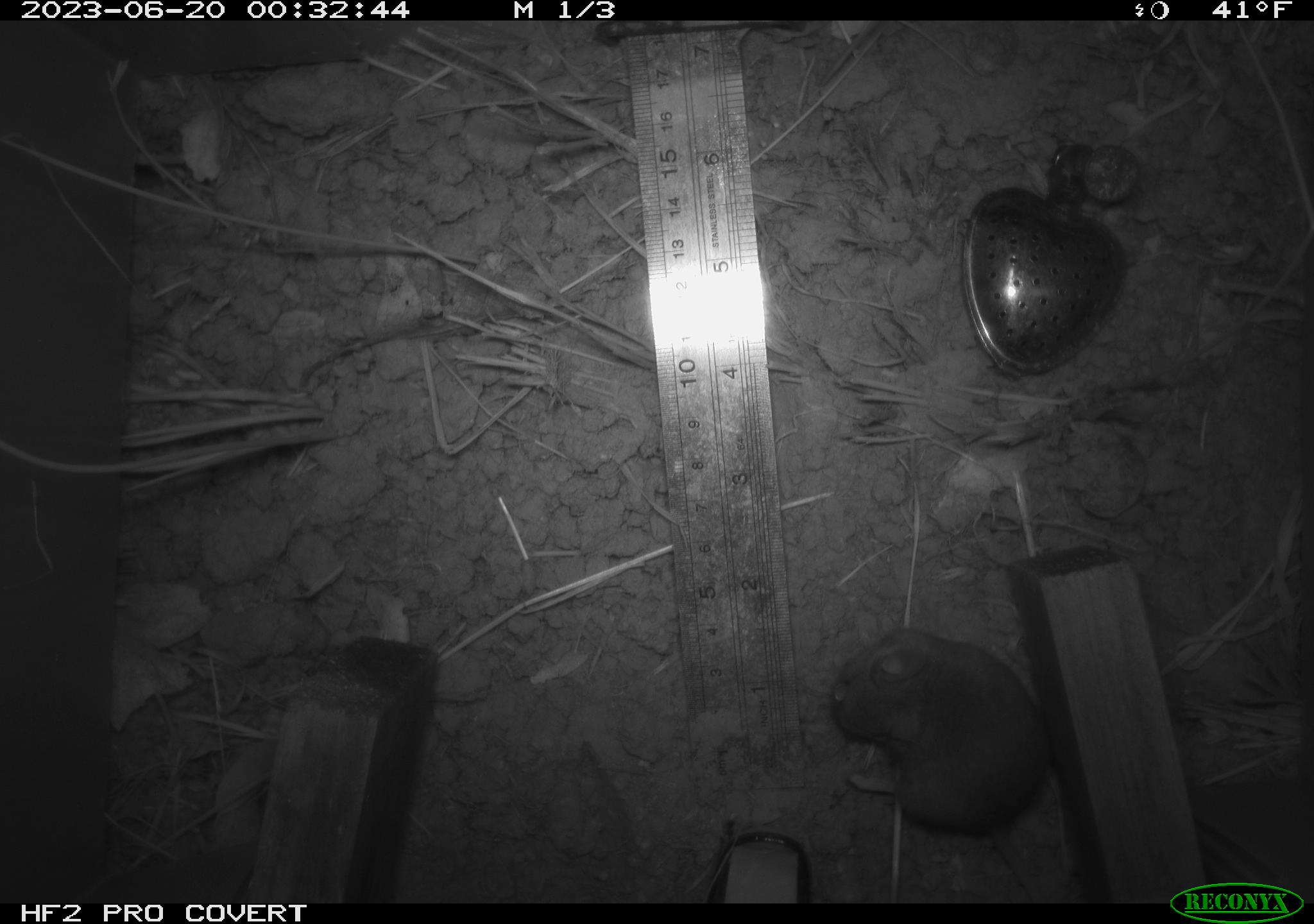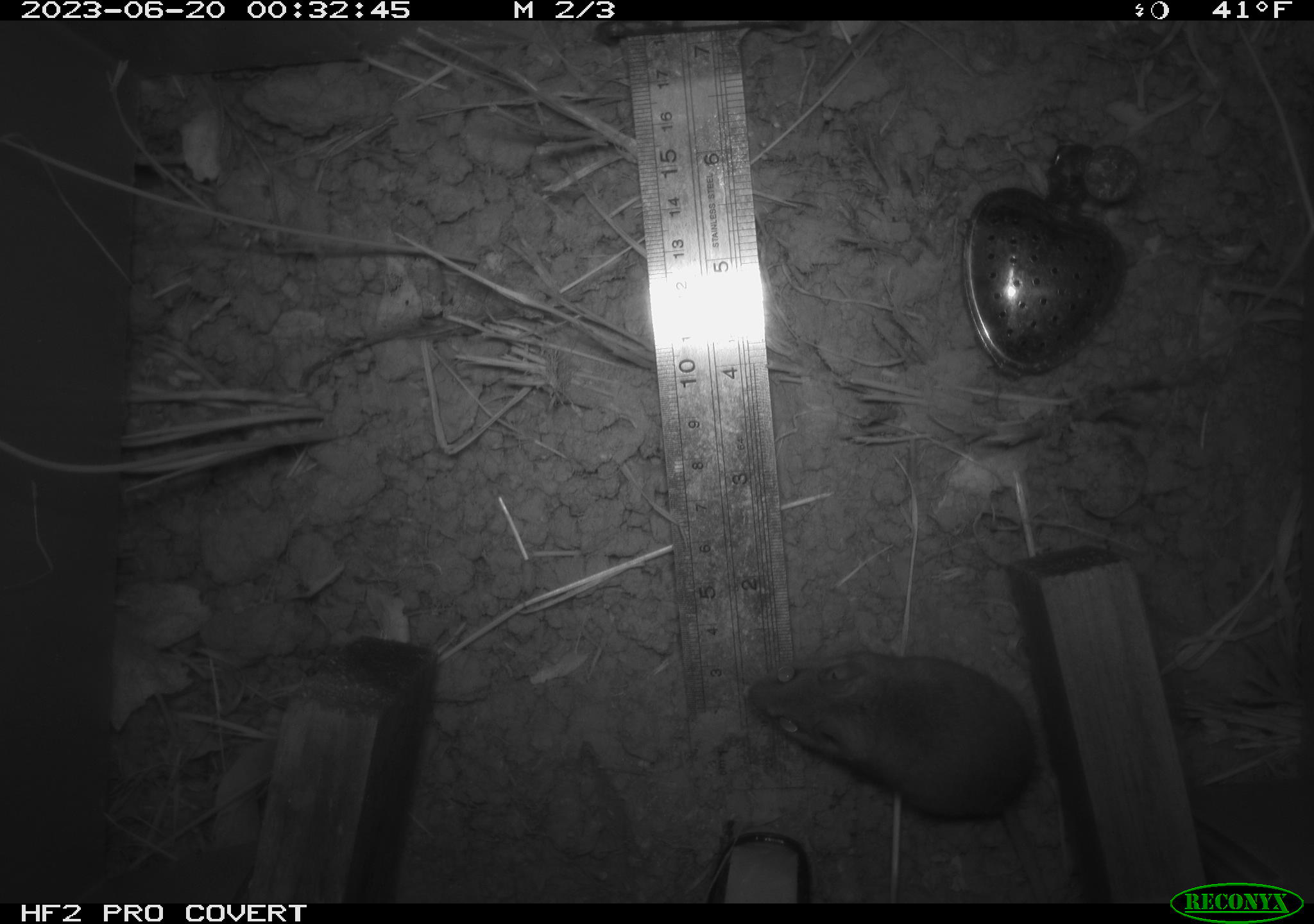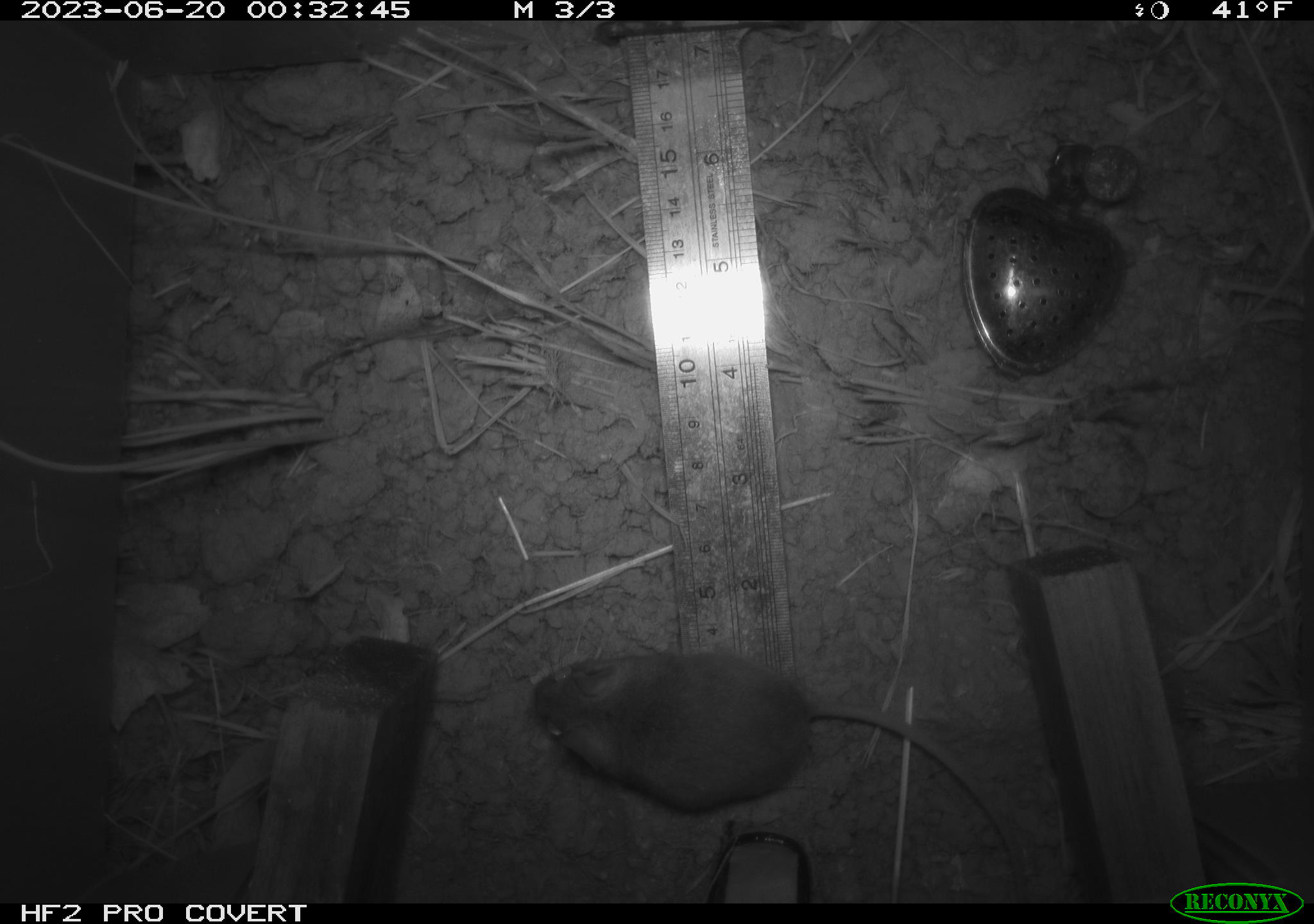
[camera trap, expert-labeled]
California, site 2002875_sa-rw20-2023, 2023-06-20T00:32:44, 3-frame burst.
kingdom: Animalia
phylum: Chordata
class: Mammalia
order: Rodentia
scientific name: Rodentia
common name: mouse species